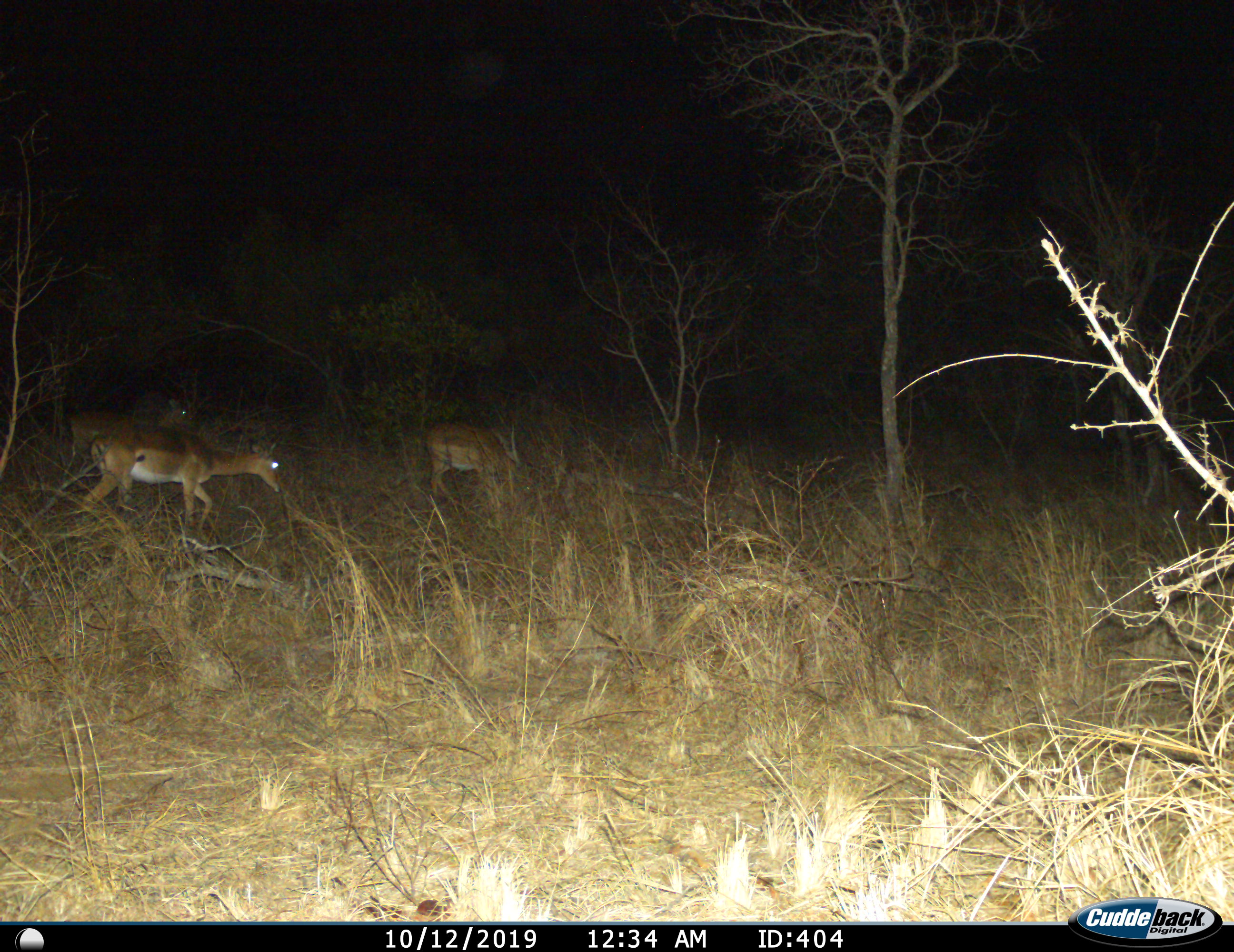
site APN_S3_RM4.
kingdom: Animalia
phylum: Chordata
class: Mammalia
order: Artiodactyla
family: Bovidae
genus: Aepyceros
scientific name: Aepyceros melampus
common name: impala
Impala (Aepyceros melampus), count 3. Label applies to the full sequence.